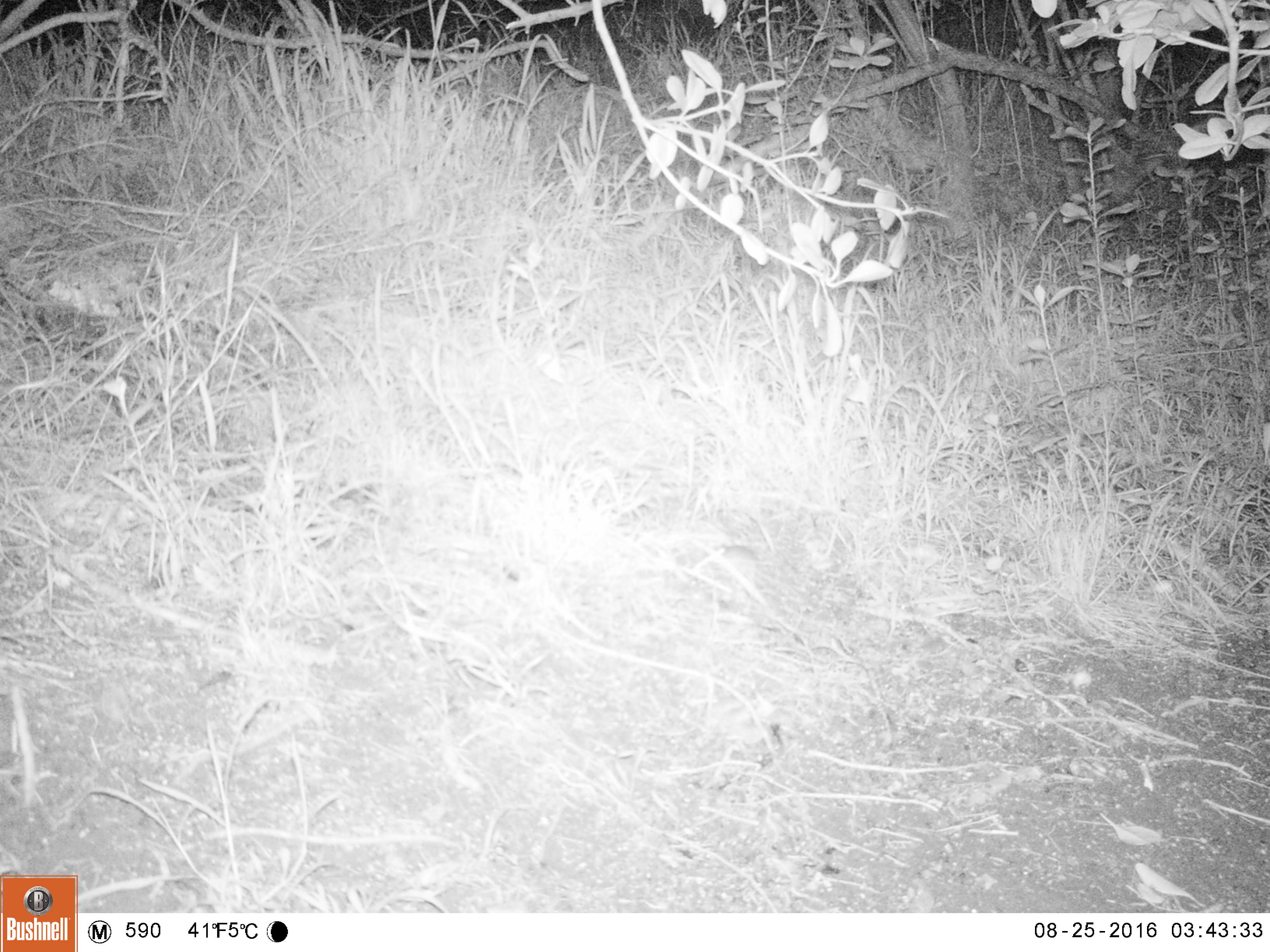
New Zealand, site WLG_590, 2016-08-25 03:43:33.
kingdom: Animalia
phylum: Chordata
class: Mammalia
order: Rodentia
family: Muridae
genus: Mus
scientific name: Mus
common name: mouse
Mouse (Mus).